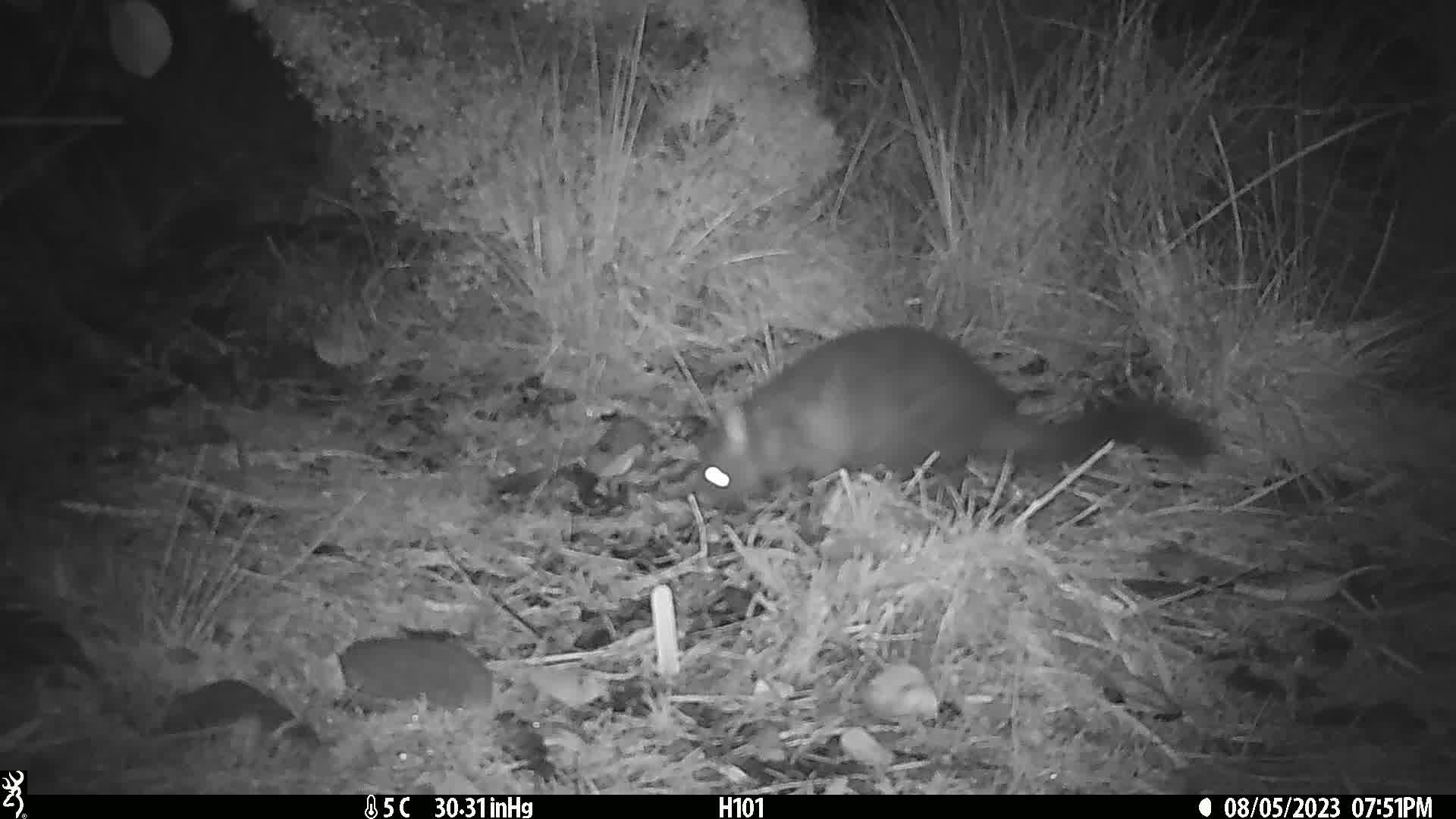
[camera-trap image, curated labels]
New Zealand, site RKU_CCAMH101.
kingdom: Animalia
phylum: Chordata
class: Mammalia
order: Diprotodontia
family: Phalangeridae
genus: Trichosurus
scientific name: Trichosurus vulpecula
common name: common brushtail possum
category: possum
Possum (common brushtail possum) (Trichosurus vulpecula).